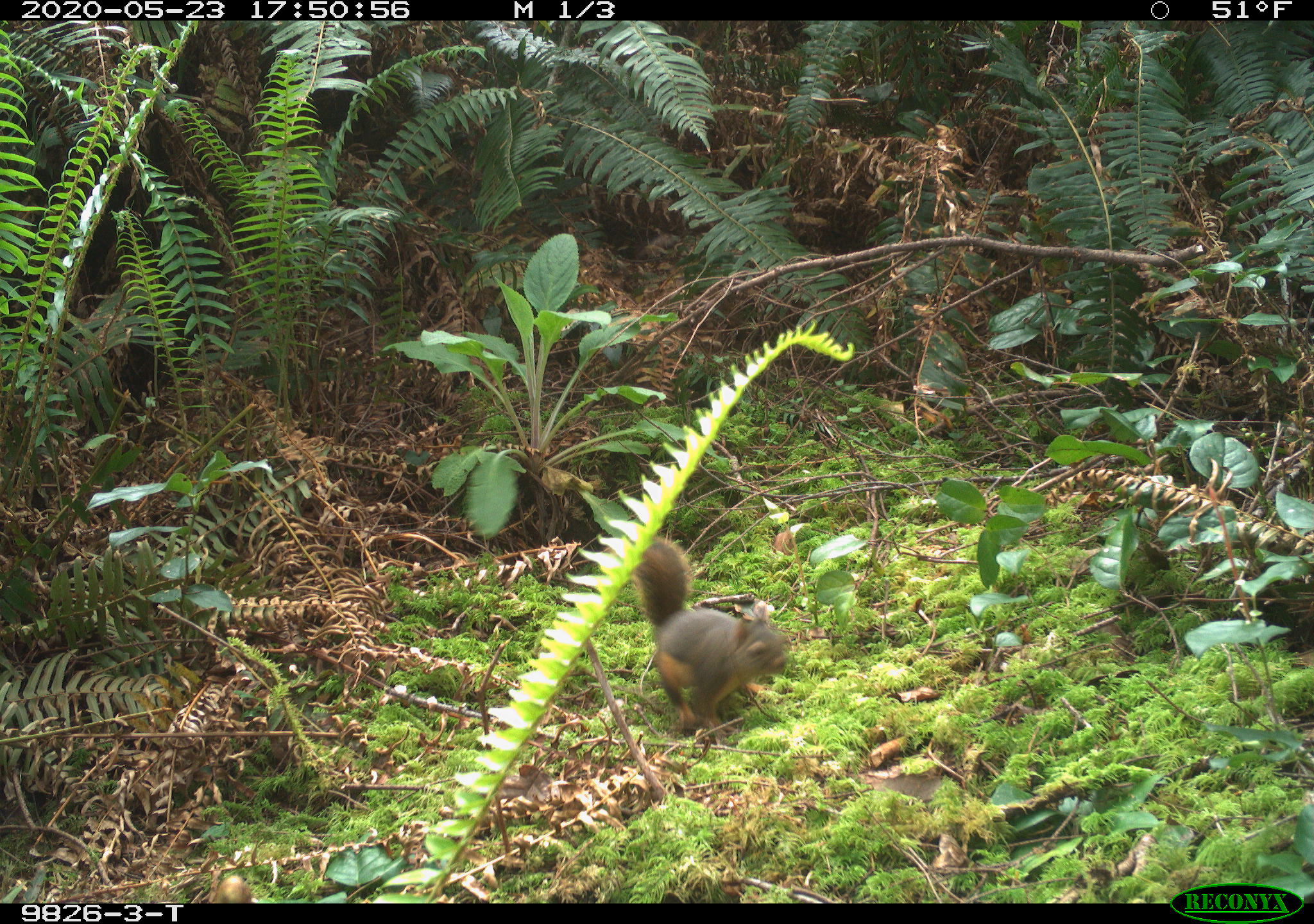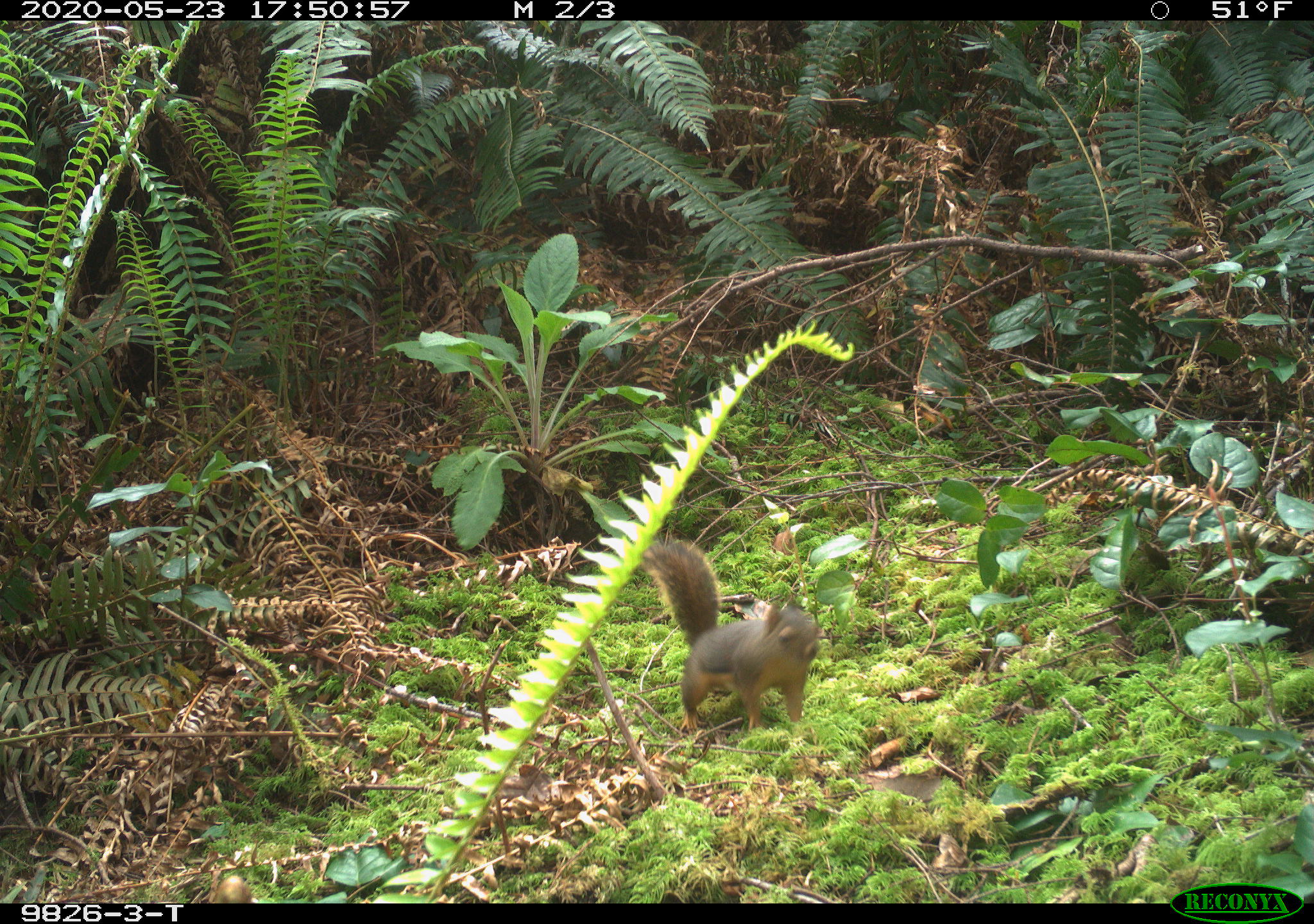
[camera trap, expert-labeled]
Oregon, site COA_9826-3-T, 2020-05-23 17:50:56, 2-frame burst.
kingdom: Animalia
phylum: Chordata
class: Mammalia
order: Rodentia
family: Sciuridae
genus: Tamiasciurus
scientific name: Tamiasciurus douglasii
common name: douglas squirrel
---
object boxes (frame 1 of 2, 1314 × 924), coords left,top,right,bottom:
douglas squirrel: 630,527,795,739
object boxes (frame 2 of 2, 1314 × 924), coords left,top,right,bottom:
douglas squirrel: 643,535,822,739